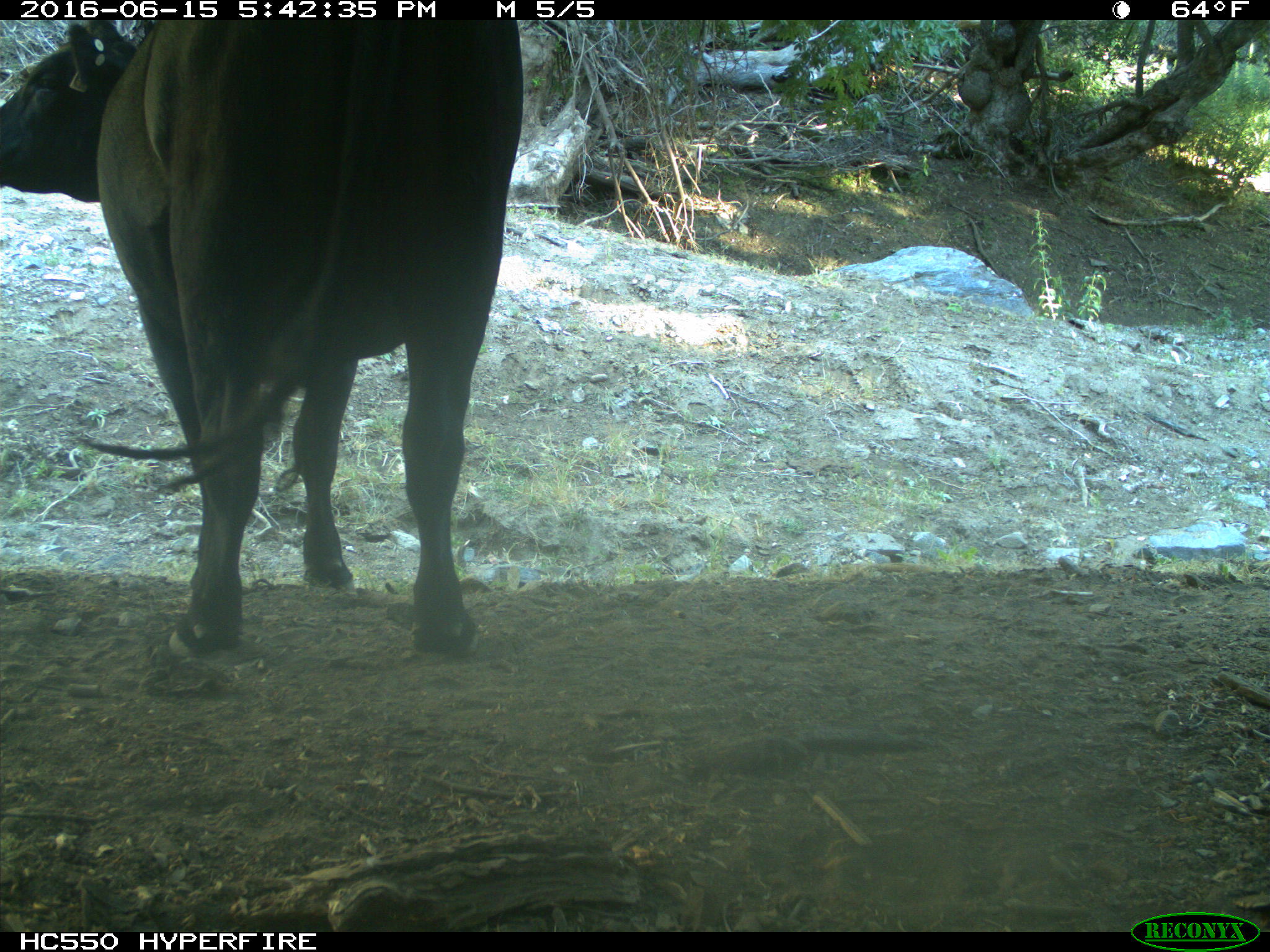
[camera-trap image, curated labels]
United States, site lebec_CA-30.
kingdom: Animalia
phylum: Chordata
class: Mammalia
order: Artiodactyla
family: Bovidae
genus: Bos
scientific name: Bos taurus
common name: domestic cow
Bos taurus (domestic cow).